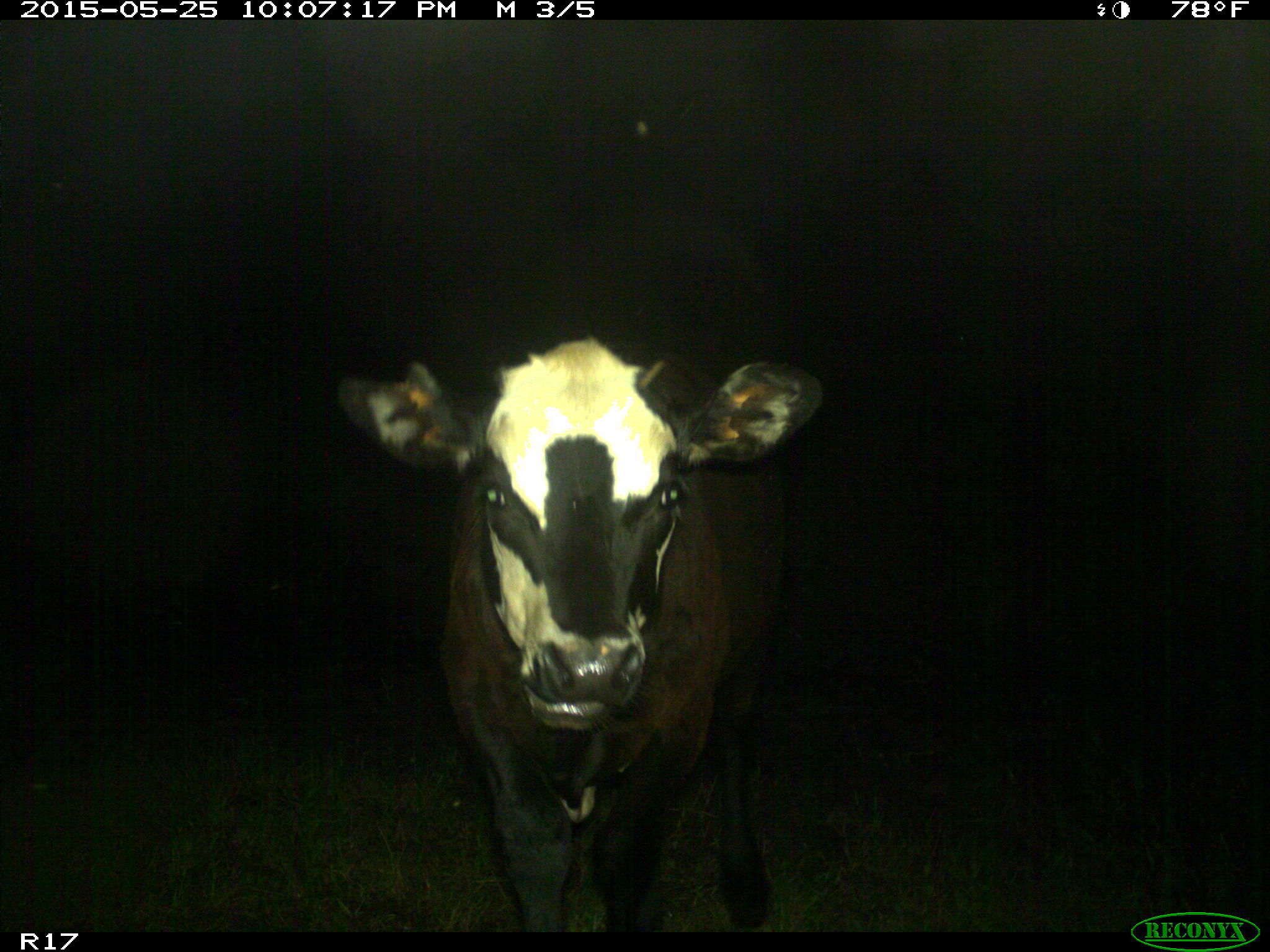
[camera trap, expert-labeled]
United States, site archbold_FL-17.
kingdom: Animalia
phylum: Chordata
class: Mammalia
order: Artiodactyla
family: Bovidae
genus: Bos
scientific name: Bos taurus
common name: domestic cow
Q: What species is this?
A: Bos taurus (domestic cow).